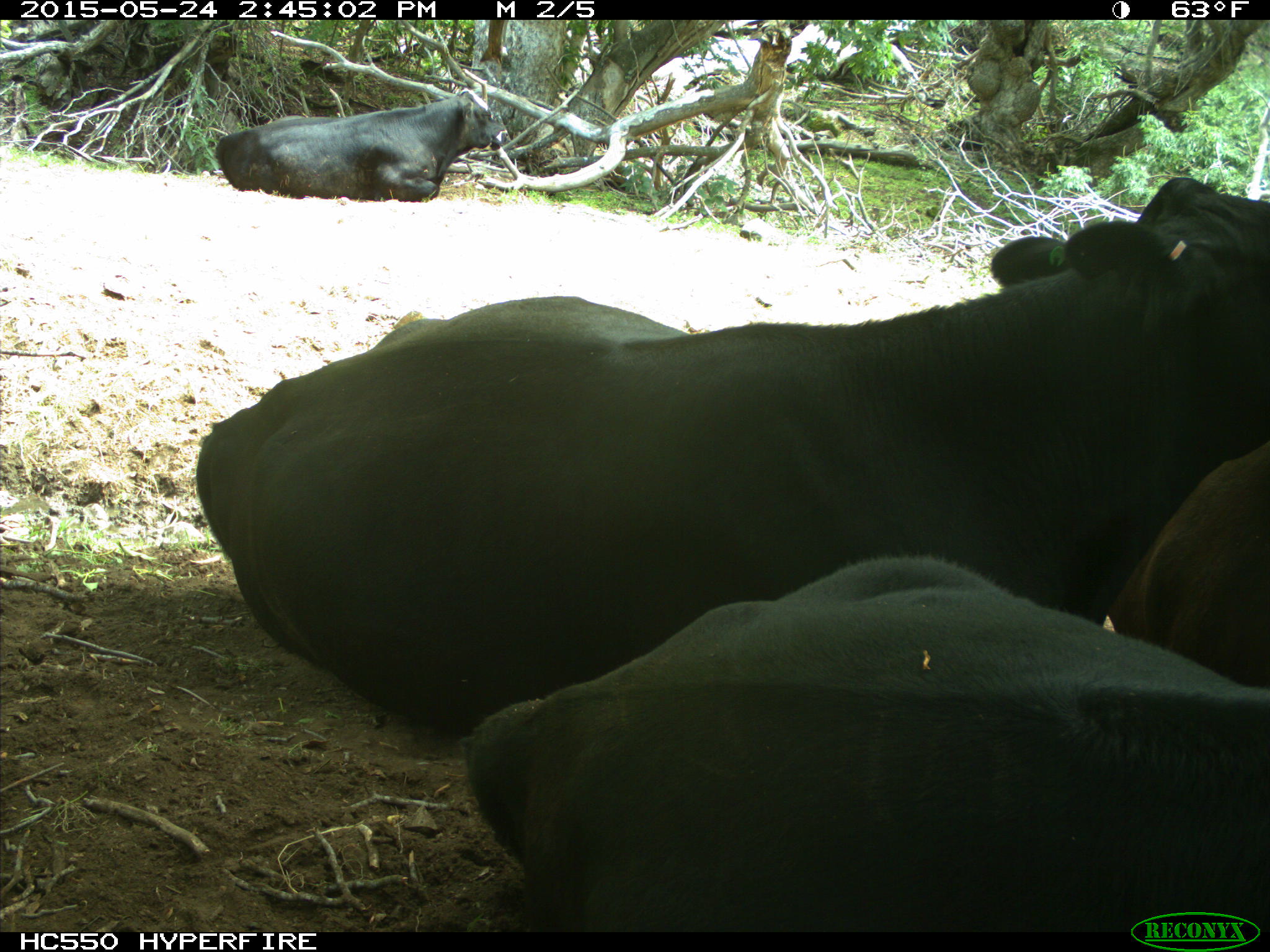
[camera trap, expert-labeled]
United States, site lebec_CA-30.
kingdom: Animalia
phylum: Chordata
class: Mammalia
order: Artiodactyla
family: Bovidae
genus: Bos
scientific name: Bos taurus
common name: domestic cow